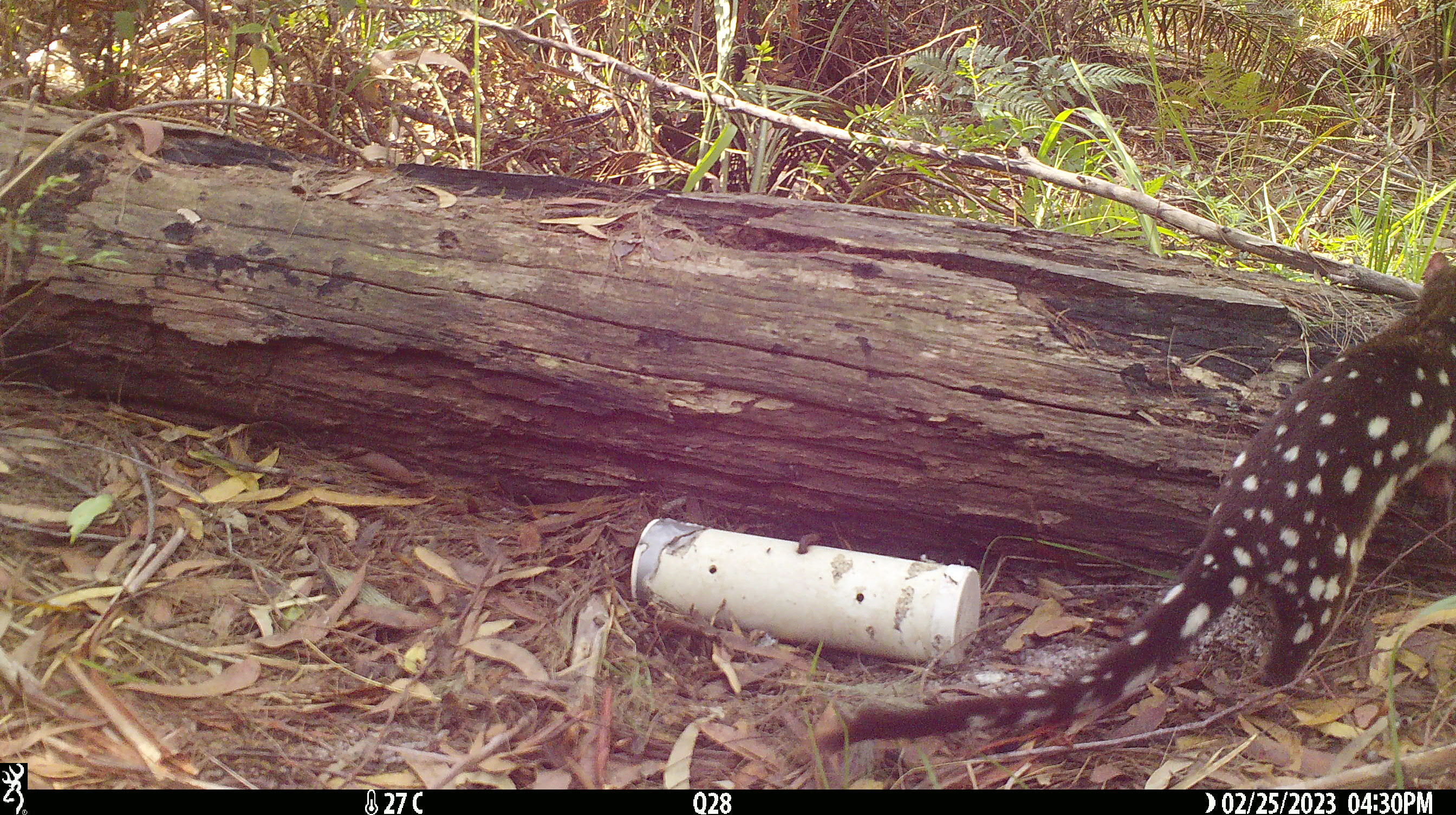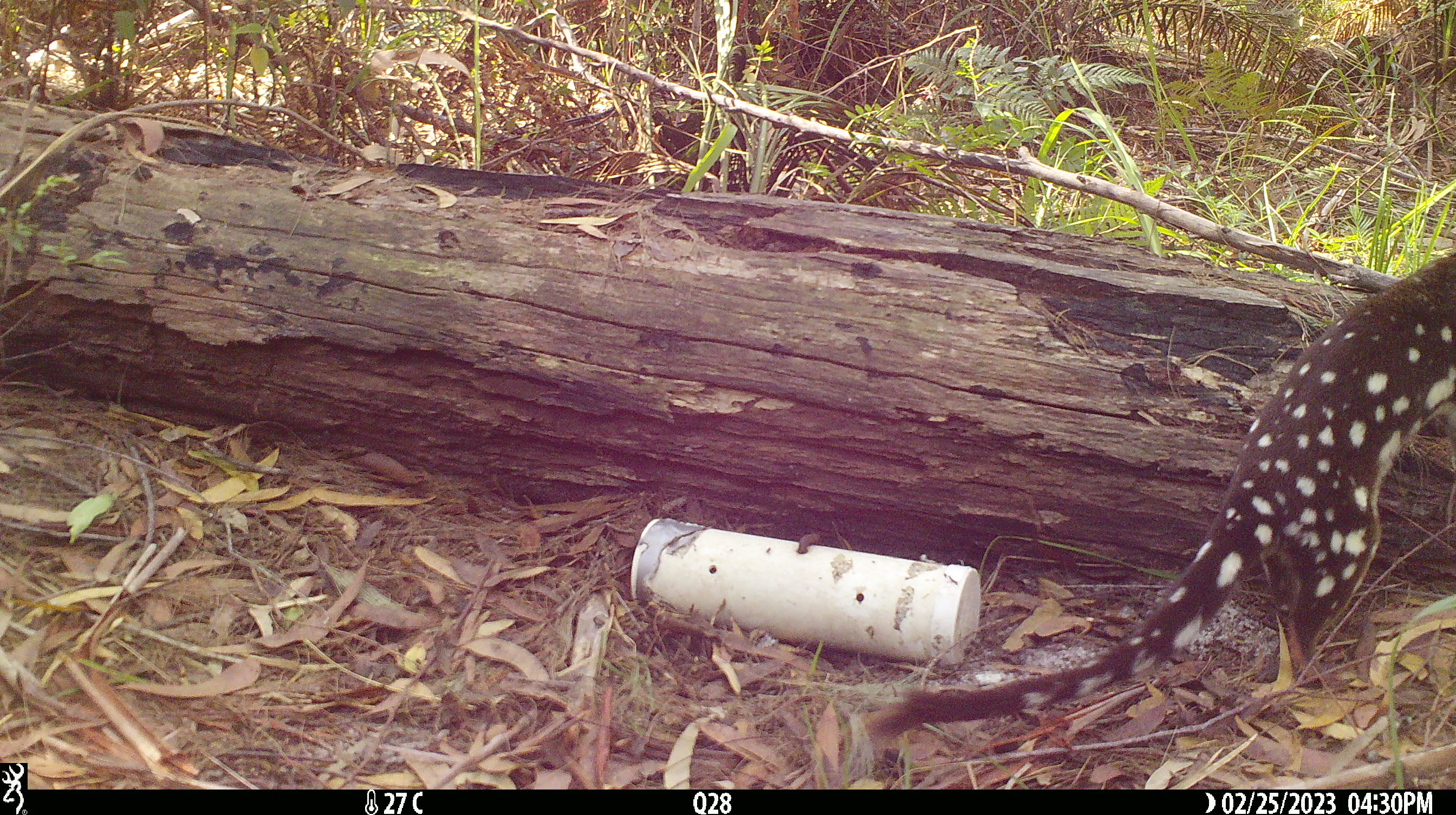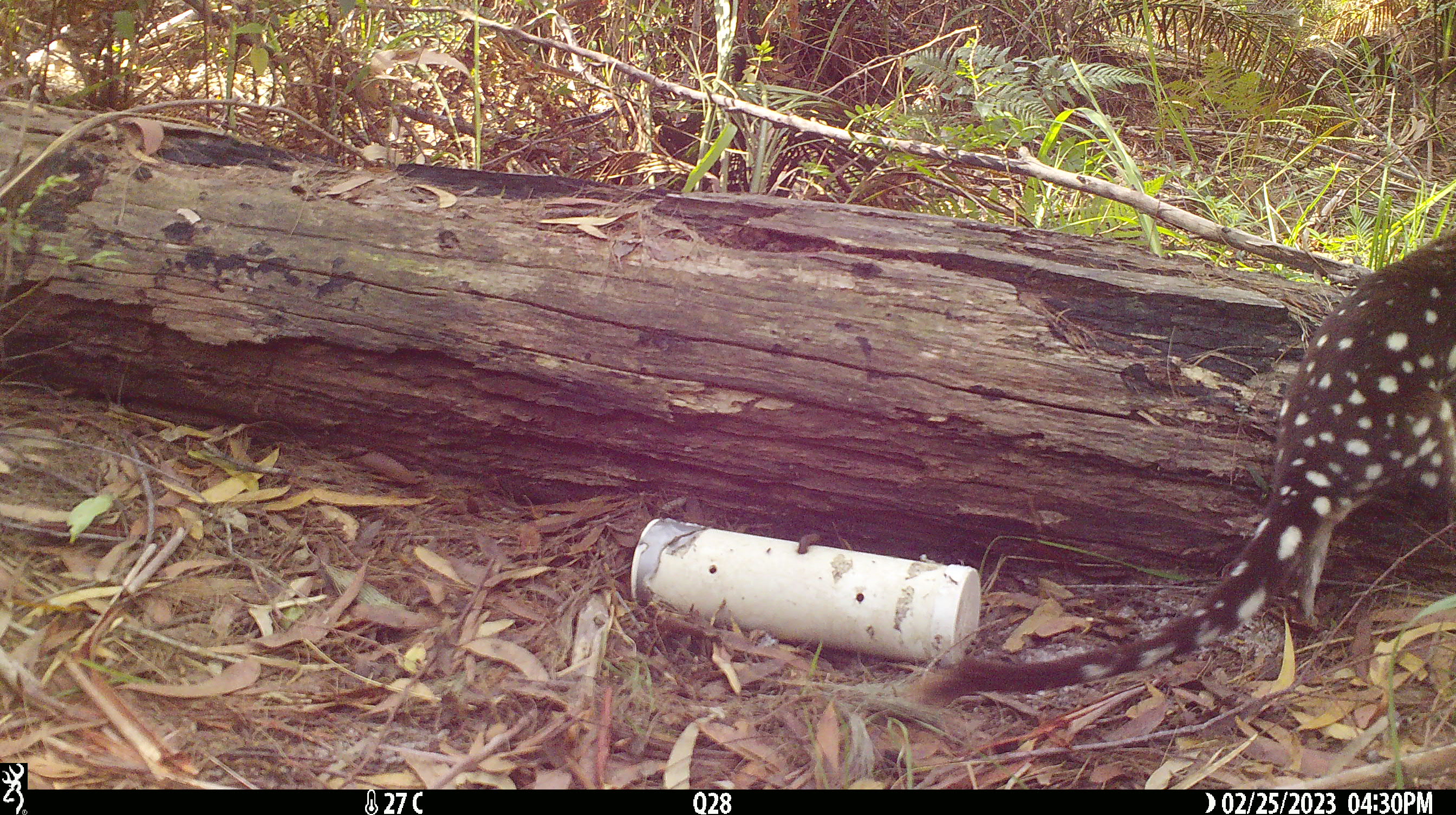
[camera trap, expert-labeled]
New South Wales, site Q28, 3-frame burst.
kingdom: Animalia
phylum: Chordata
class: Mammalia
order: Dasyuromorphia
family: Dasyuridae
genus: Dasyurus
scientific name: Dasyurus maculatus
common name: spotted-tailed quoll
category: quoll